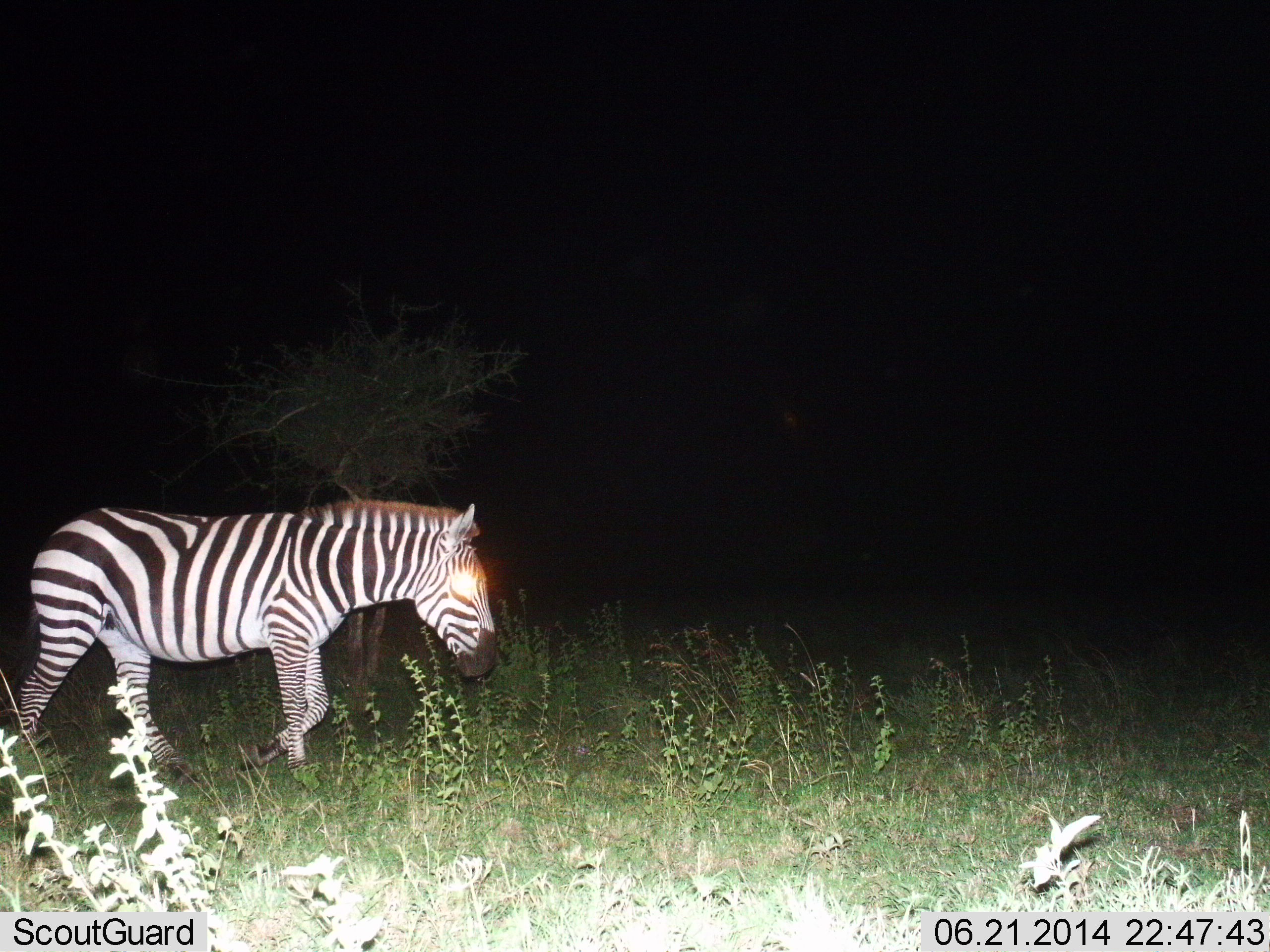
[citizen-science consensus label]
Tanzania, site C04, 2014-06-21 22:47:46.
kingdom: Animalia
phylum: Chordata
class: Mammalia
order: Perissodactyla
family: Equidae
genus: Equus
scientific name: Equus quagga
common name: plains zebra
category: zebra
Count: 1.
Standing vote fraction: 0%.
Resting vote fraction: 0%.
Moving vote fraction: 100%.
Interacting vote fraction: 0%.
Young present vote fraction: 0%.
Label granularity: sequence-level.